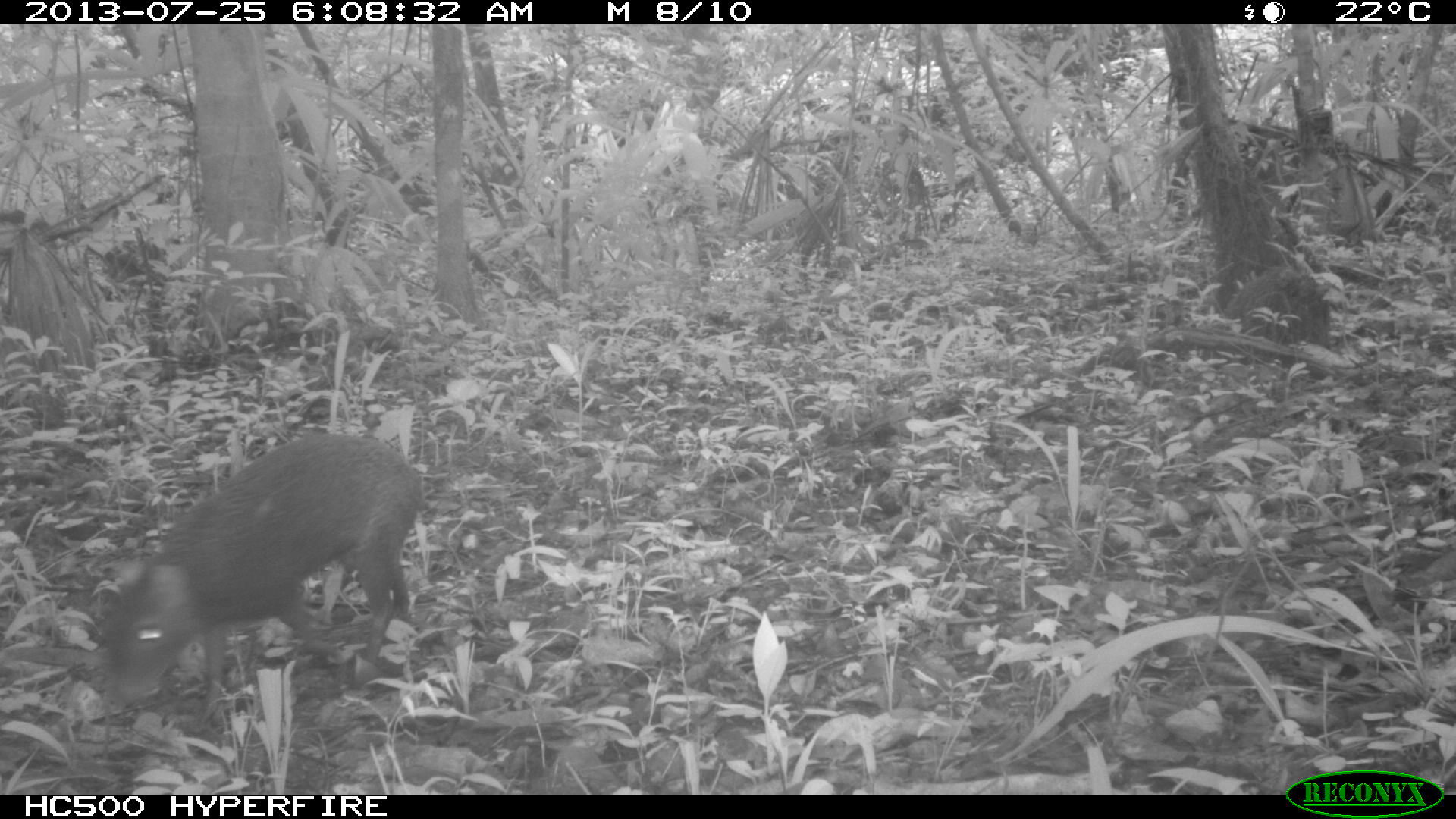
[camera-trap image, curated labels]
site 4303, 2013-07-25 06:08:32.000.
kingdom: Animalia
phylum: Chordata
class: Mammalia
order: Rodentia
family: Dasyproctidae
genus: Dasyprocta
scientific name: Dasyprocta punctata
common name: central american agouti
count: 1